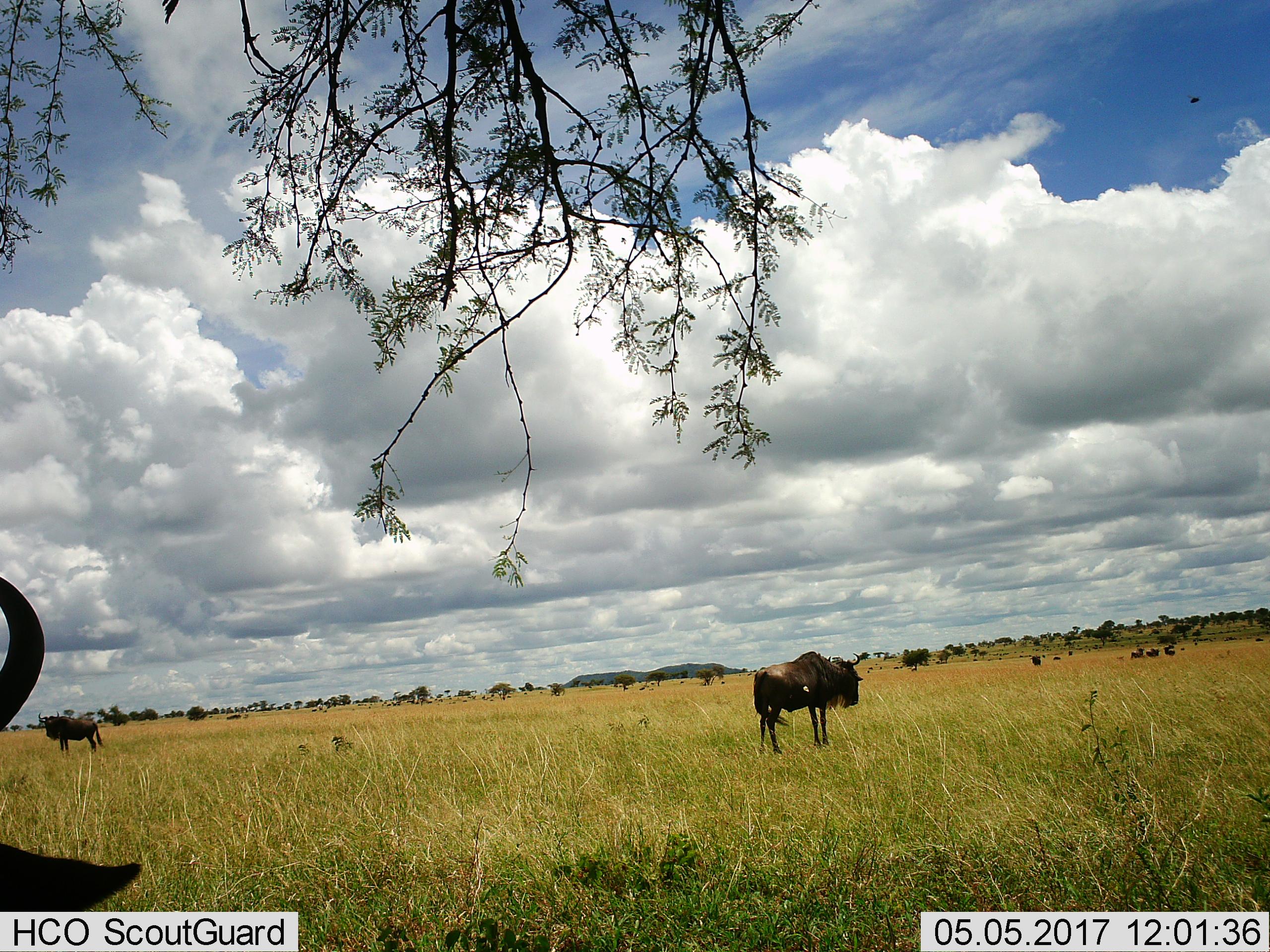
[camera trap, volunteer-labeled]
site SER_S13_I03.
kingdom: Animalia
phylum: Chordata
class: Mammalia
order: Artiodactyla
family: Bovidae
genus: Connochaetes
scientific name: Connochaetes taurinus taurinus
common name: blue wildebeest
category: wildebeestblue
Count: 11-50.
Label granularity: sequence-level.